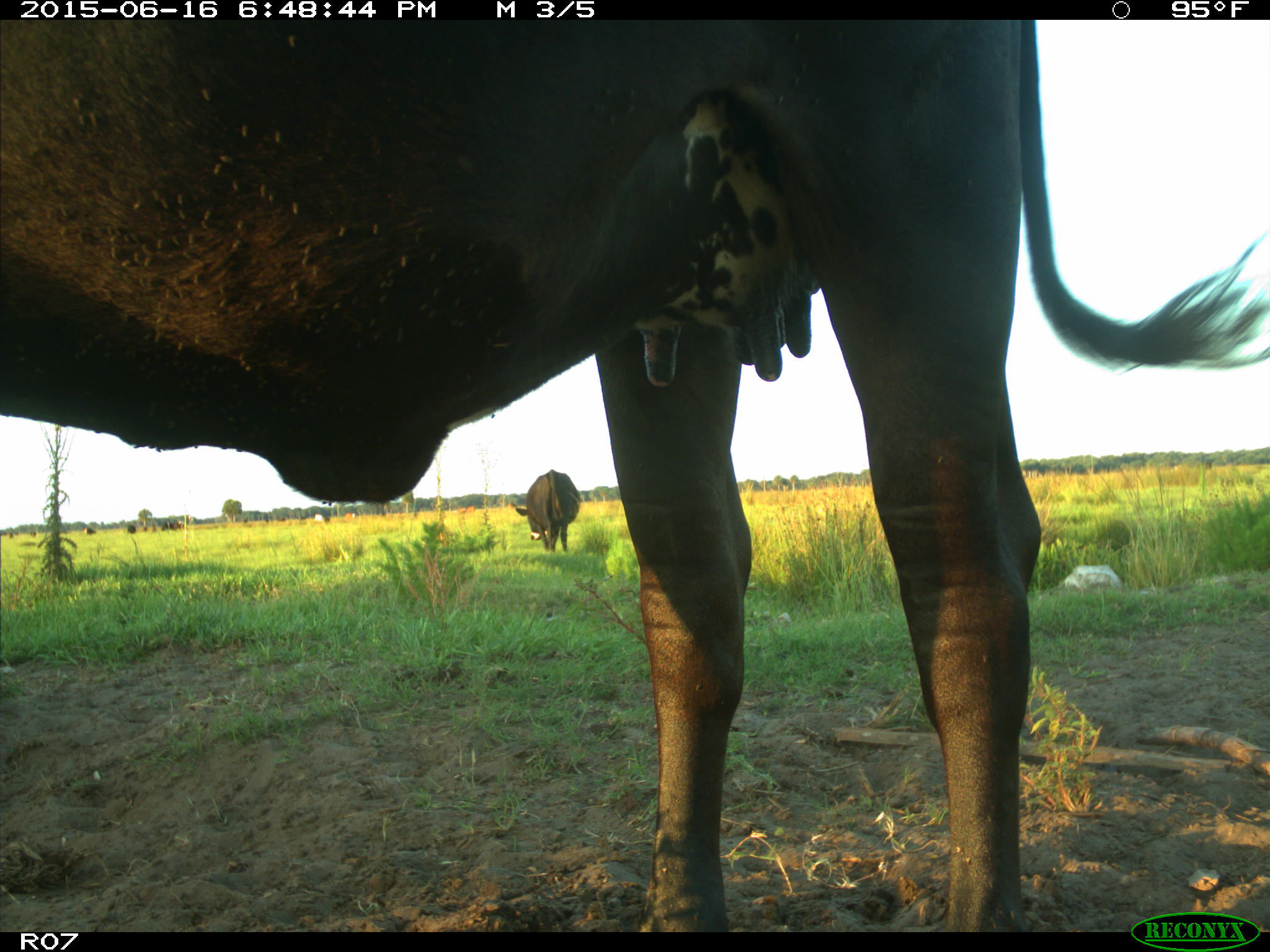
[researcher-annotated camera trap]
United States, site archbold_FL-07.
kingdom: Animalia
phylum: Chordata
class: Mammalia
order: Artiodactyla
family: Bovidae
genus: Bos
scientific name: Bos taurus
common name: domestic cow